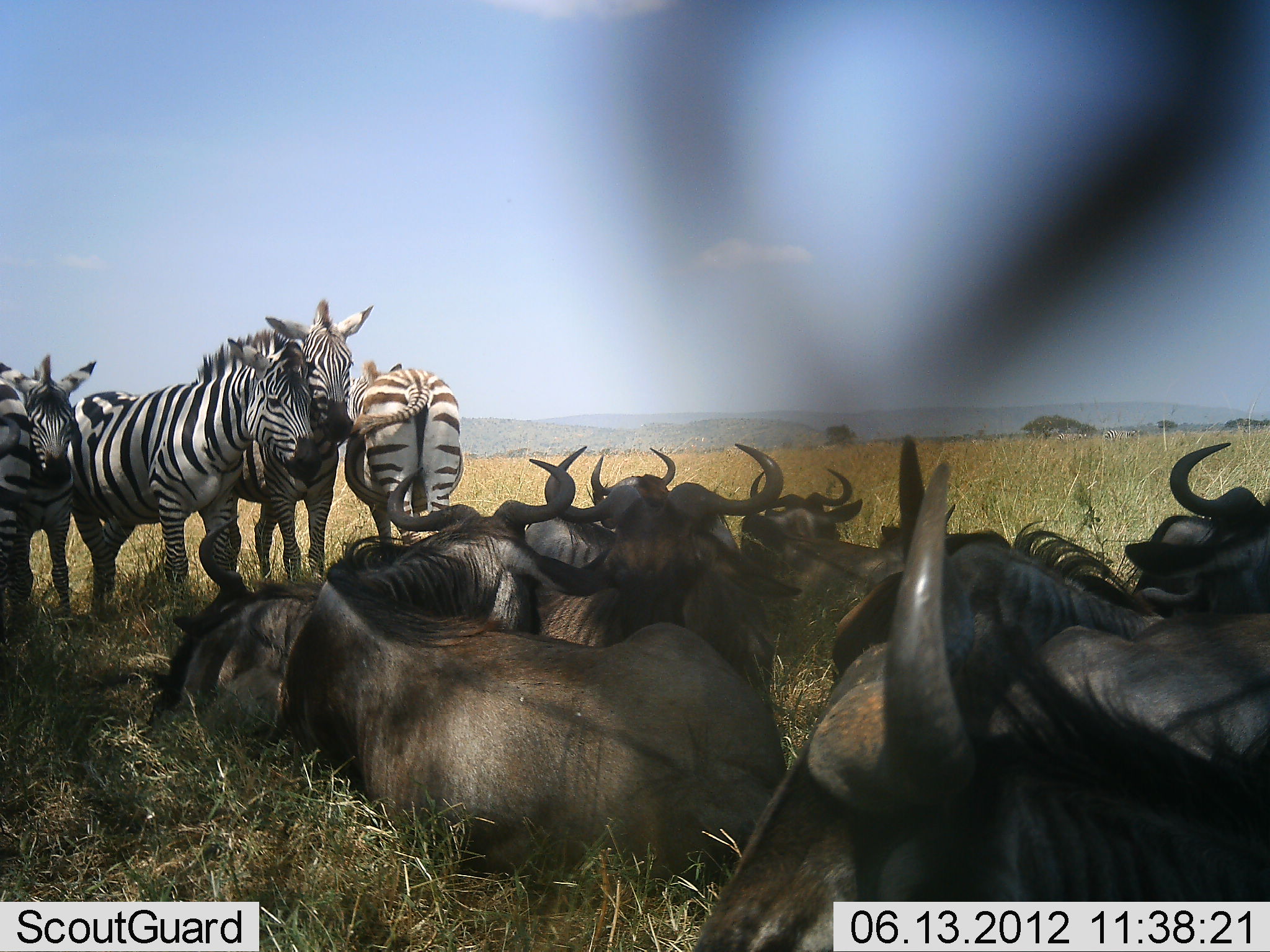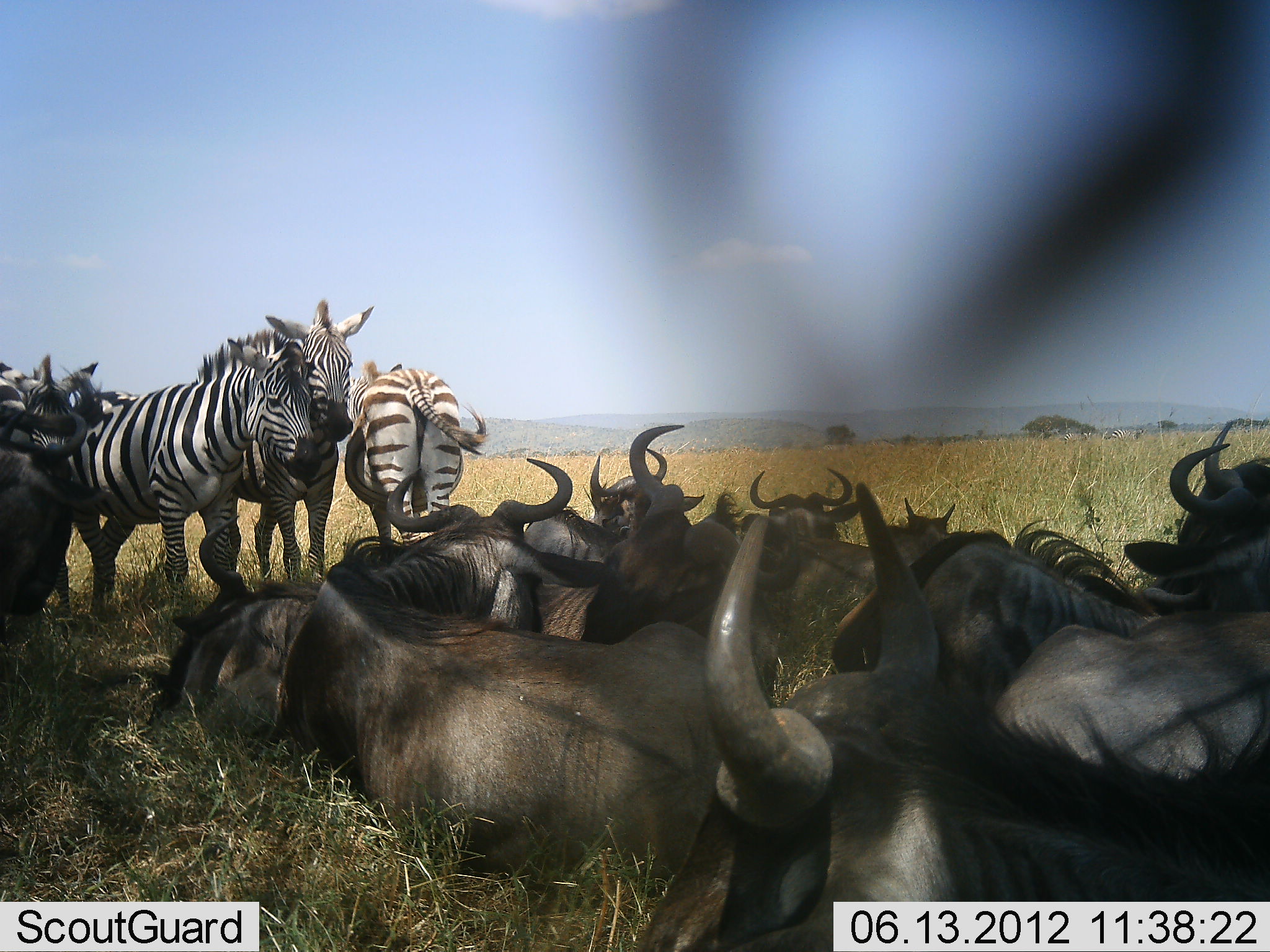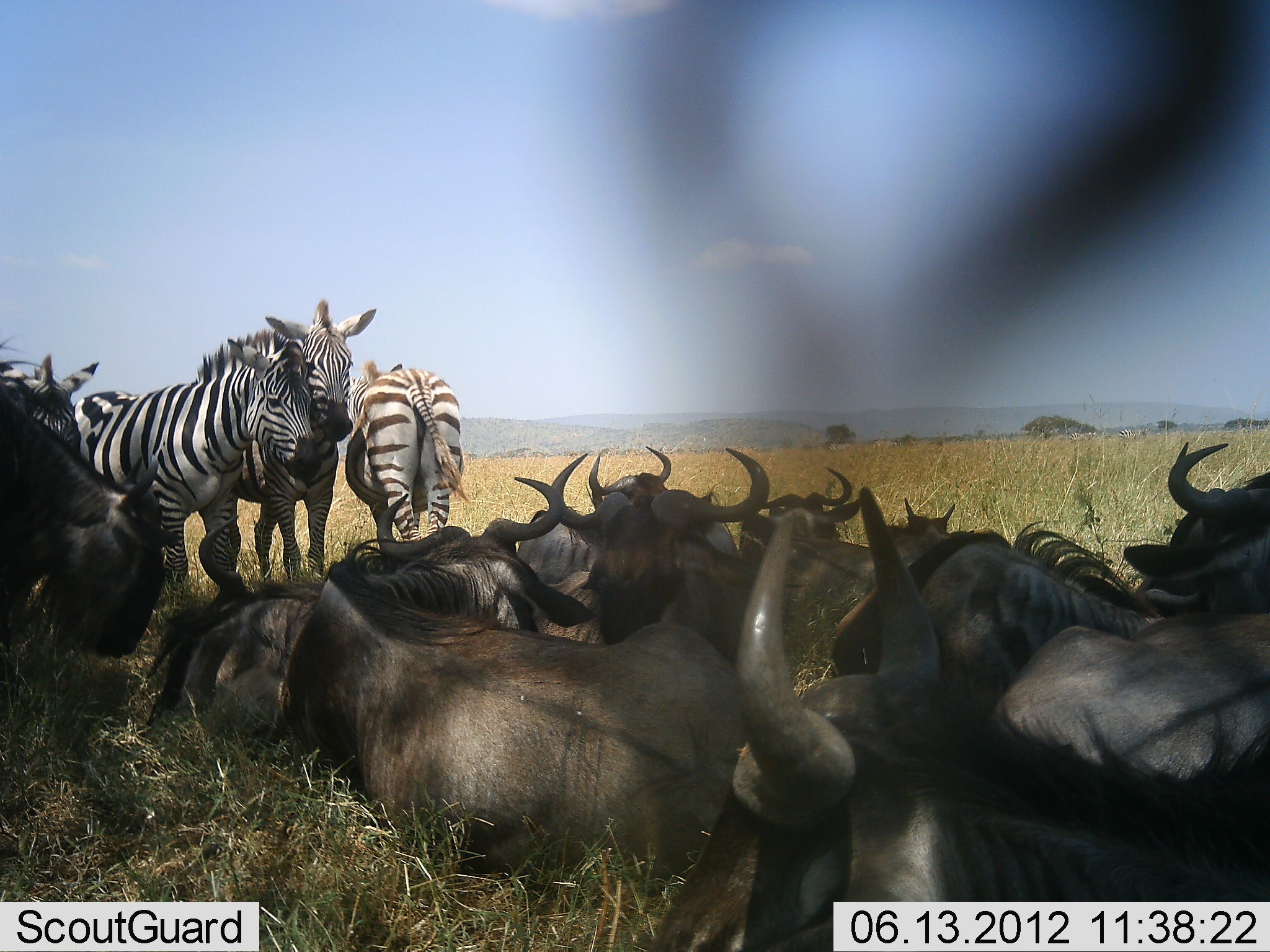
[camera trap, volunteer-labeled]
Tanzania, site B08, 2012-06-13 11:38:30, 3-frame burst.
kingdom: Animalia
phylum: Chordata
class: Mammalia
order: Artiodactyla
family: Bovidae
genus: Connochaetes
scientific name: Connochaetes taurinus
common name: blue wildebeest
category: wildebeest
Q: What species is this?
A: Wildebeest (blue wildebeest) (Connochaetes taurinus).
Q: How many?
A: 11-50.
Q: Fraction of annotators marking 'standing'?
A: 40%.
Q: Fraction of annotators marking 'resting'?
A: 90%.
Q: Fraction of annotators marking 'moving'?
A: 40%.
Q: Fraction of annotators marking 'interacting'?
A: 0%.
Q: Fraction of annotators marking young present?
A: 20%.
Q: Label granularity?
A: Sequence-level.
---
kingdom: Animalia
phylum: Chordata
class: Mammalia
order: Perissodactyla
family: Equidae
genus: Equus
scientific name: Equus quagga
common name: plains zebra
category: zebra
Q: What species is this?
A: Zebra (plains zebra) (Equus quagga).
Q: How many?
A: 5.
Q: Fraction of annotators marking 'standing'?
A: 100%.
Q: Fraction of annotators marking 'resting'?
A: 0%.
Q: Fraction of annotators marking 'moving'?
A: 0%.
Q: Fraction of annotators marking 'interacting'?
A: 10%.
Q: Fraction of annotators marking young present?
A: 0%.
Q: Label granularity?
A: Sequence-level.